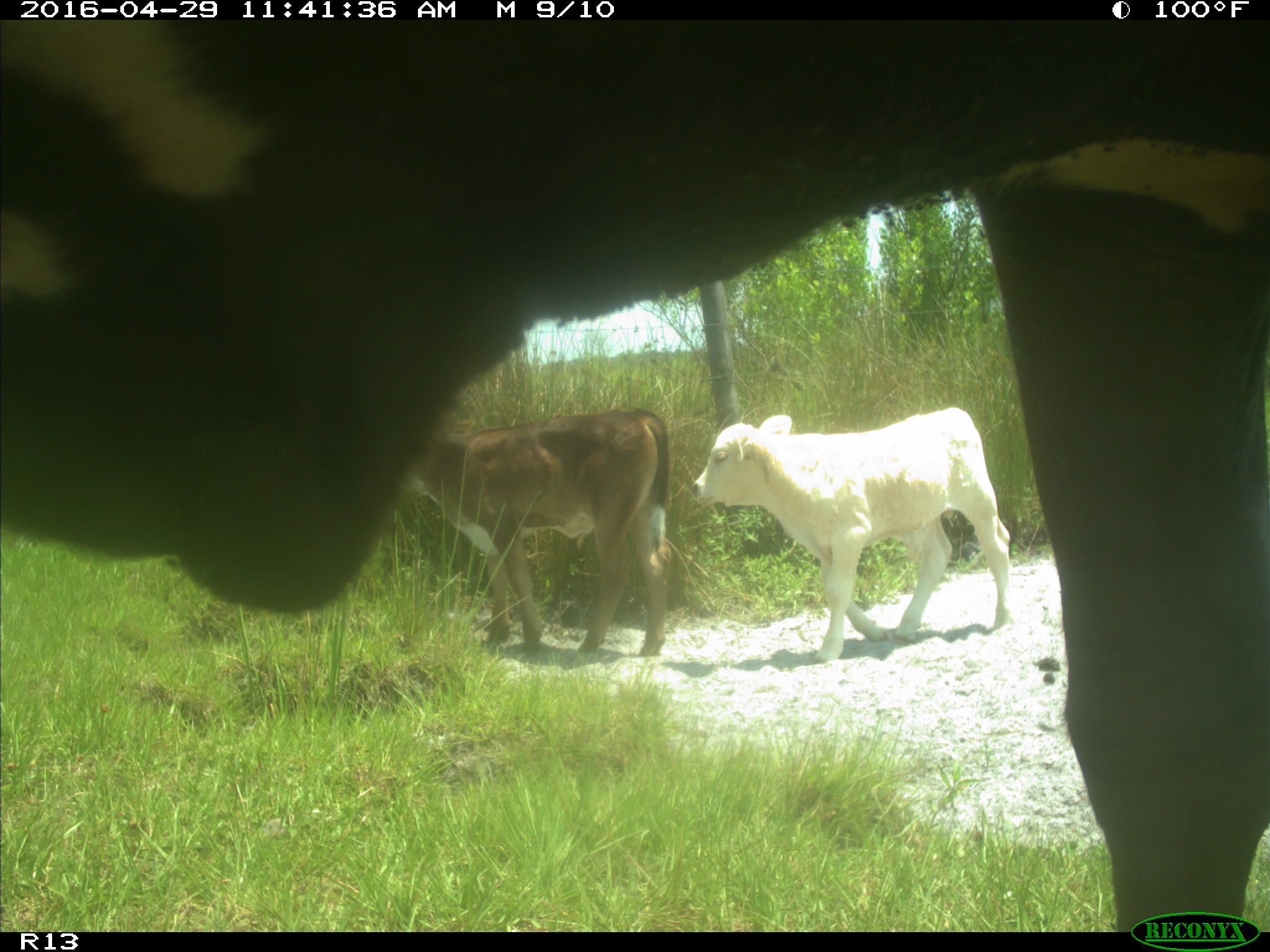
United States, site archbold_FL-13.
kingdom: Animalia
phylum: Chordata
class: Mammalia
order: Artiodactyla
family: Bovidae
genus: Bos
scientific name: Bos taurus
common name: domestic cow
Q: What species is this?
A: Bos taurus (domestic cow).